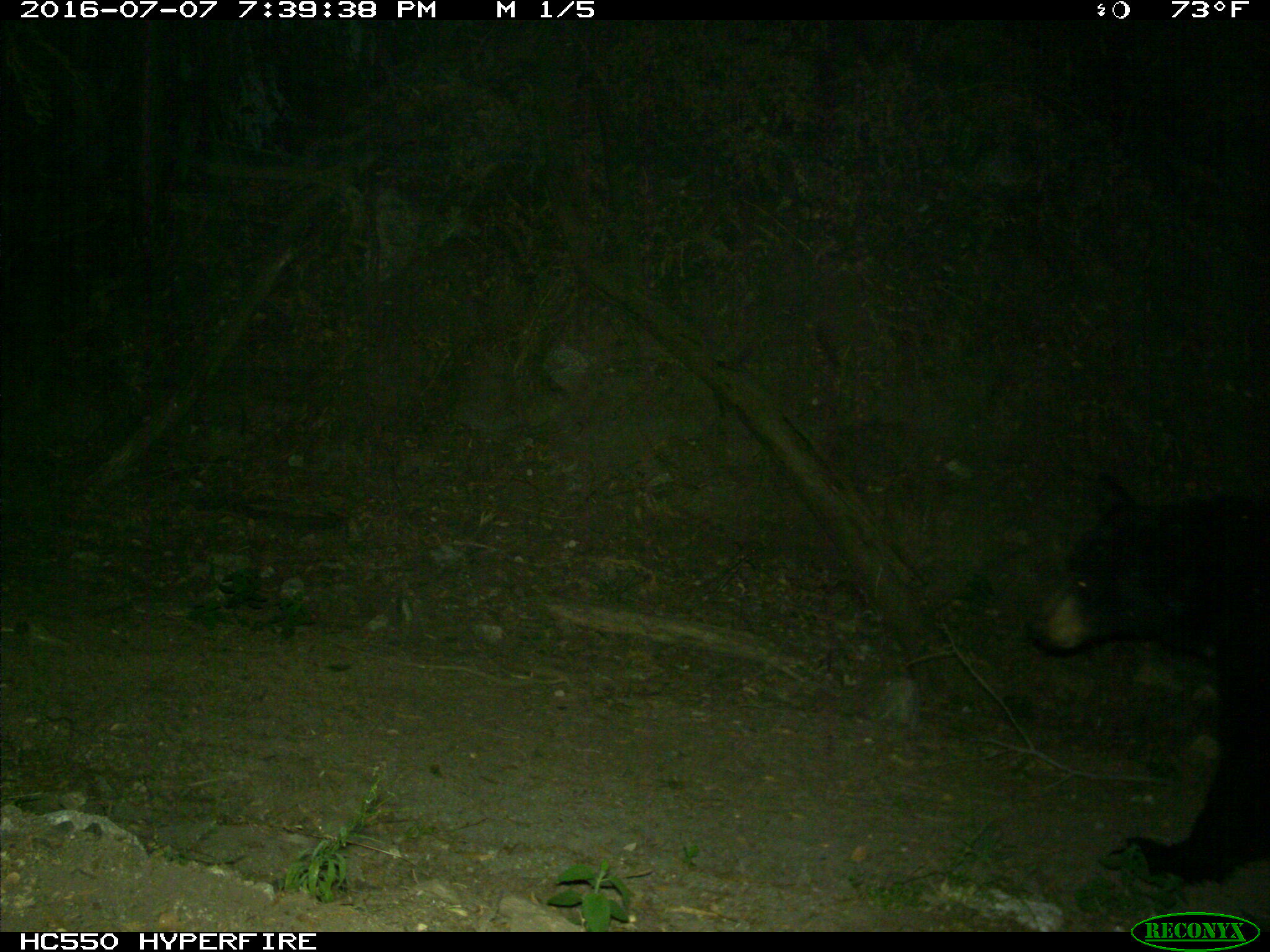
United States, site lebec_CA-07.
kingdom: Animalia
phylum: Chordata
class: Mammalia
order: Carnivora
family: Ursidae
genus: Ursus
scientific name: Ursus americanus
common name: american black bear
Ursus americanus (american black bear).